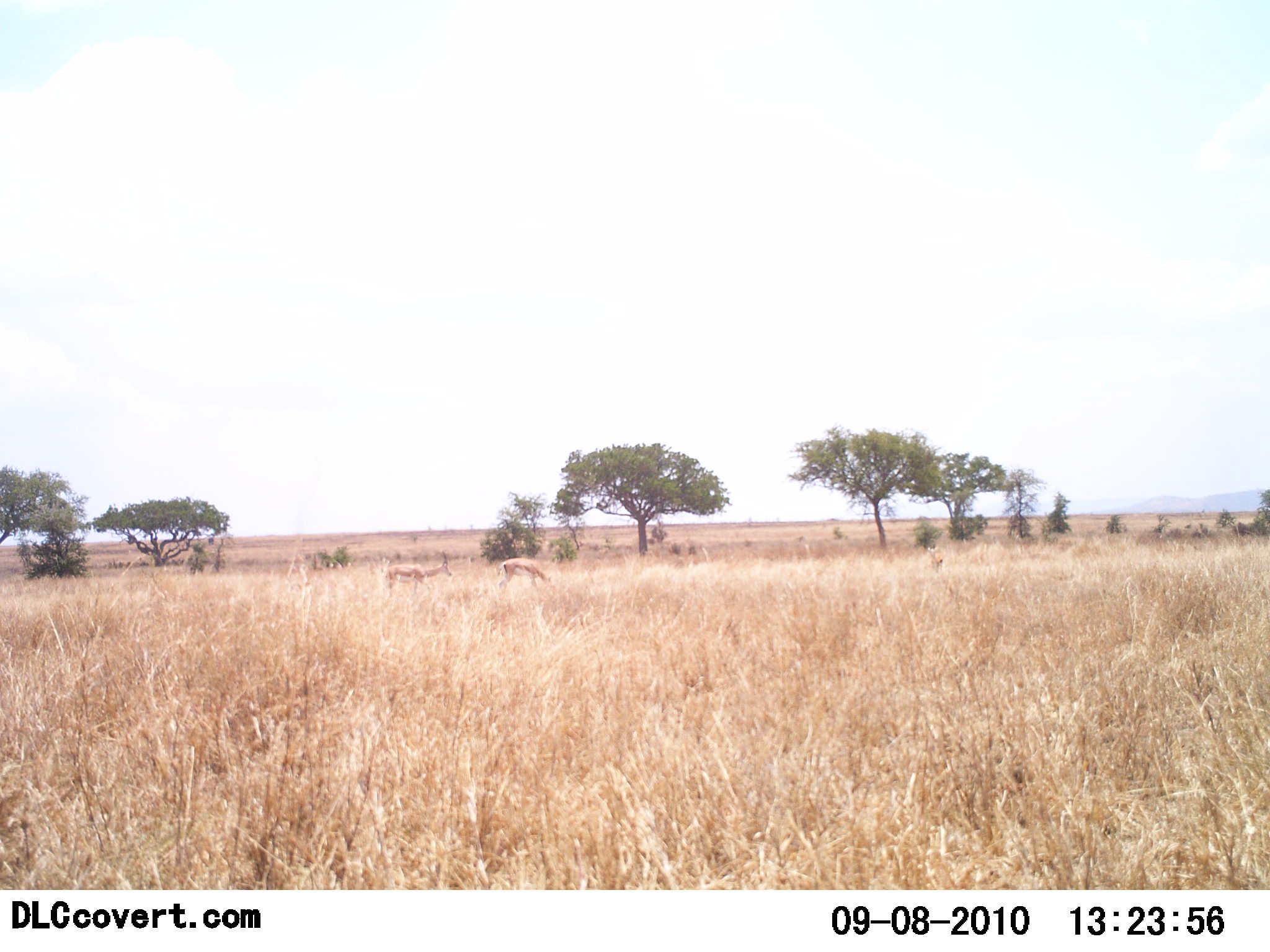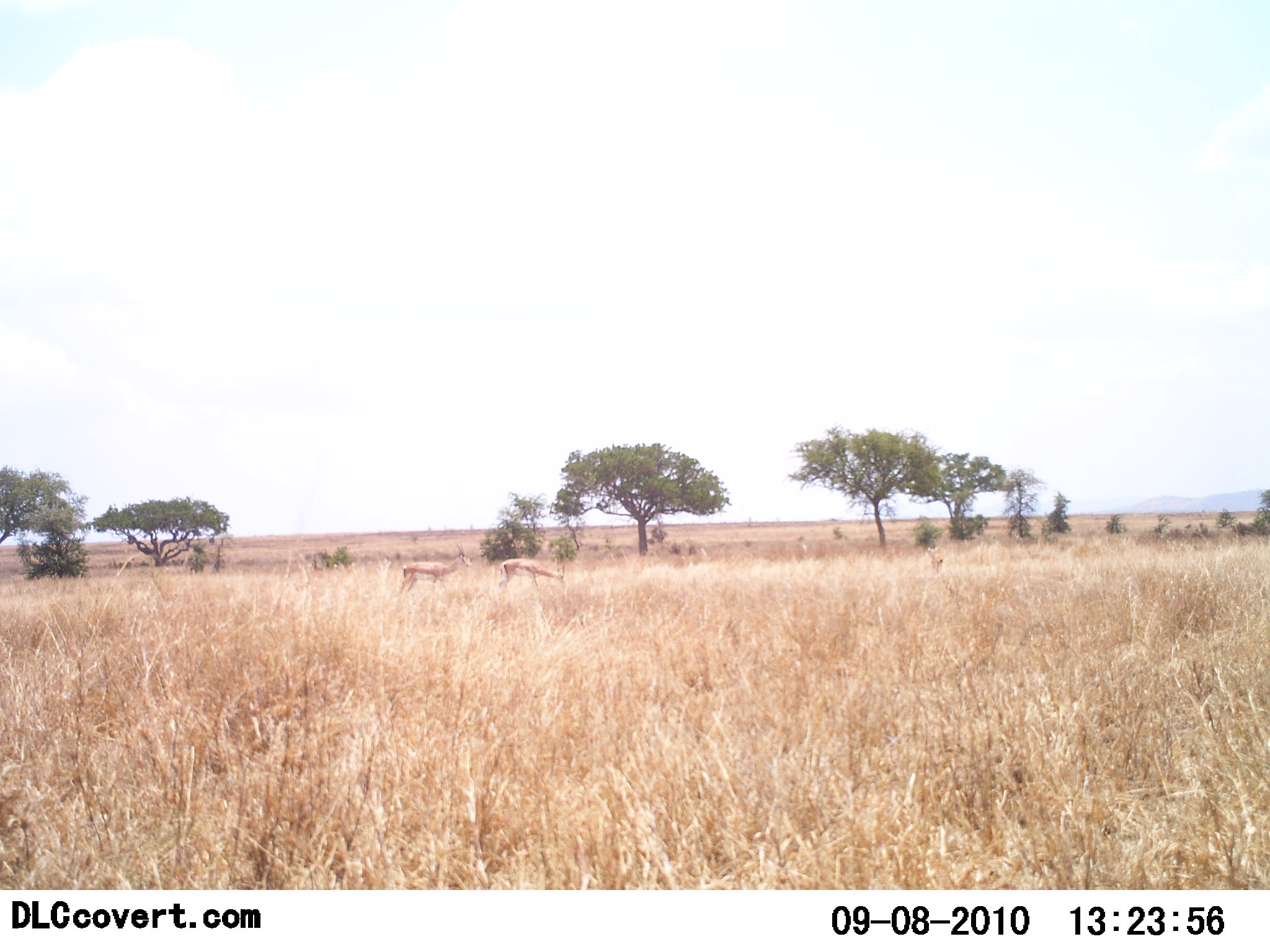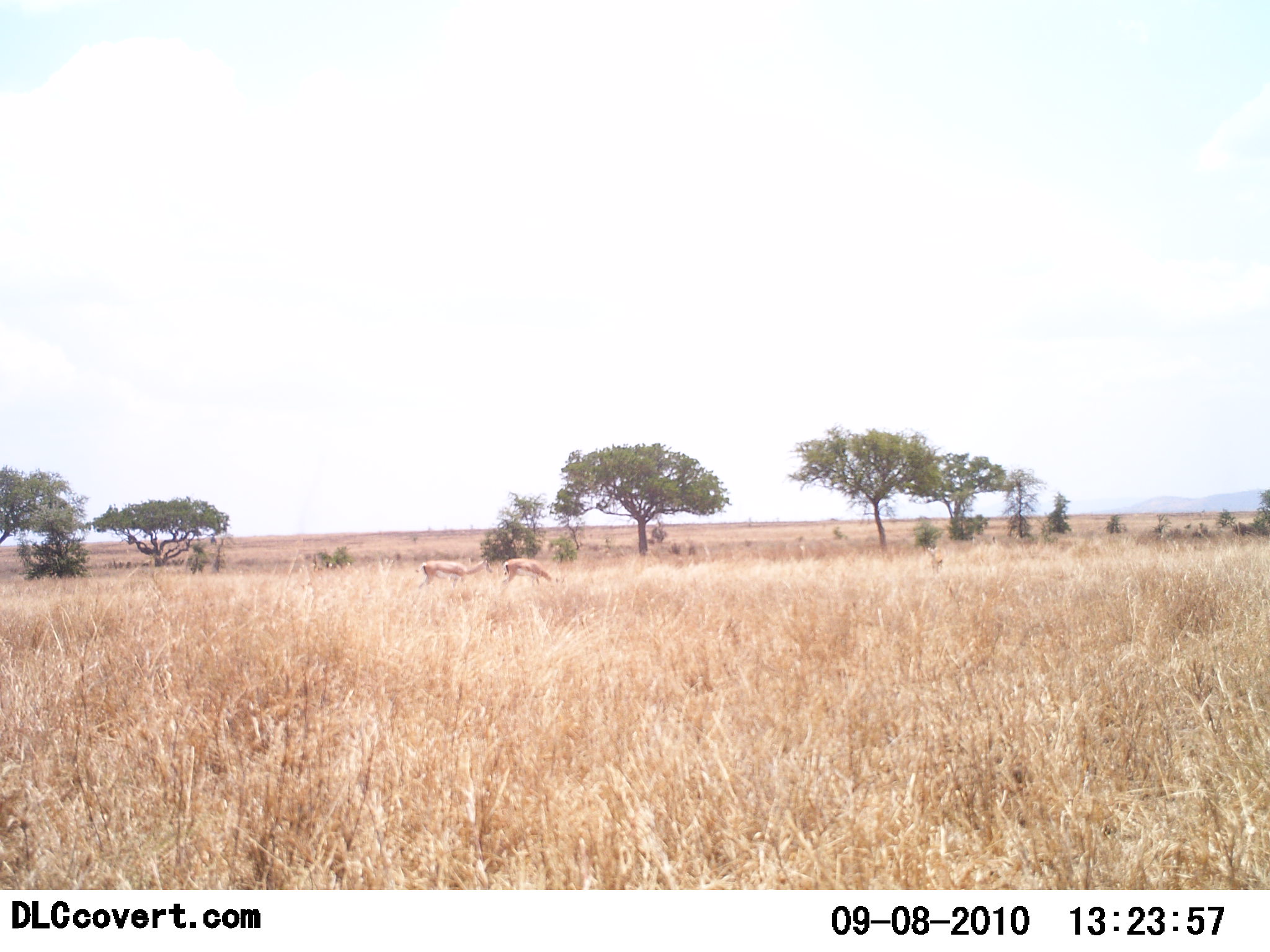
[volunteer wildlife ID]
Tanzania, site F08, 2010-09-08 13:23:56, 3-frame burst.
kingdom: Animalia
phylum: Chordata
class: Mammalia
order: Artiodactyla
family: Bovidae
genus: Nanger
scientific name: Nanger granti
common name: grant's gazelle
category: gazellegrants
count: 2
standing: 42%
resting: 0%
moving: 50%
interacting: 0%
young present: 8%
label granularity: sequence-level